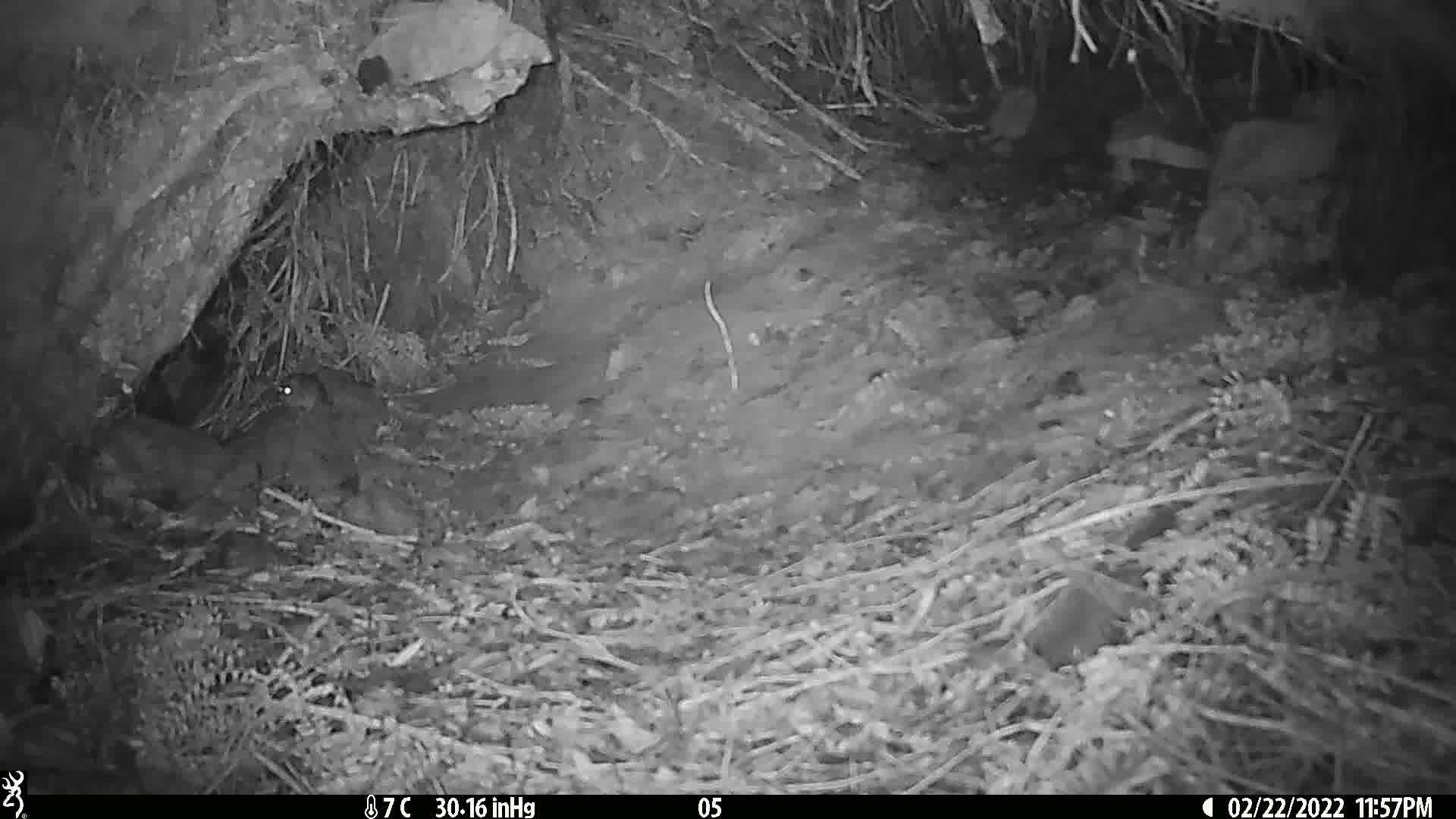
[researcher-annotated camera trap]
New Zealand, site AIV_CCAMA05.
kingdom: Animalia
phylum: Chordata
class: Mammalia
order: Rodentia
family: Muridae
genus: Mus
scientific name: Mus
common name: mouse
Mouse (Mus).